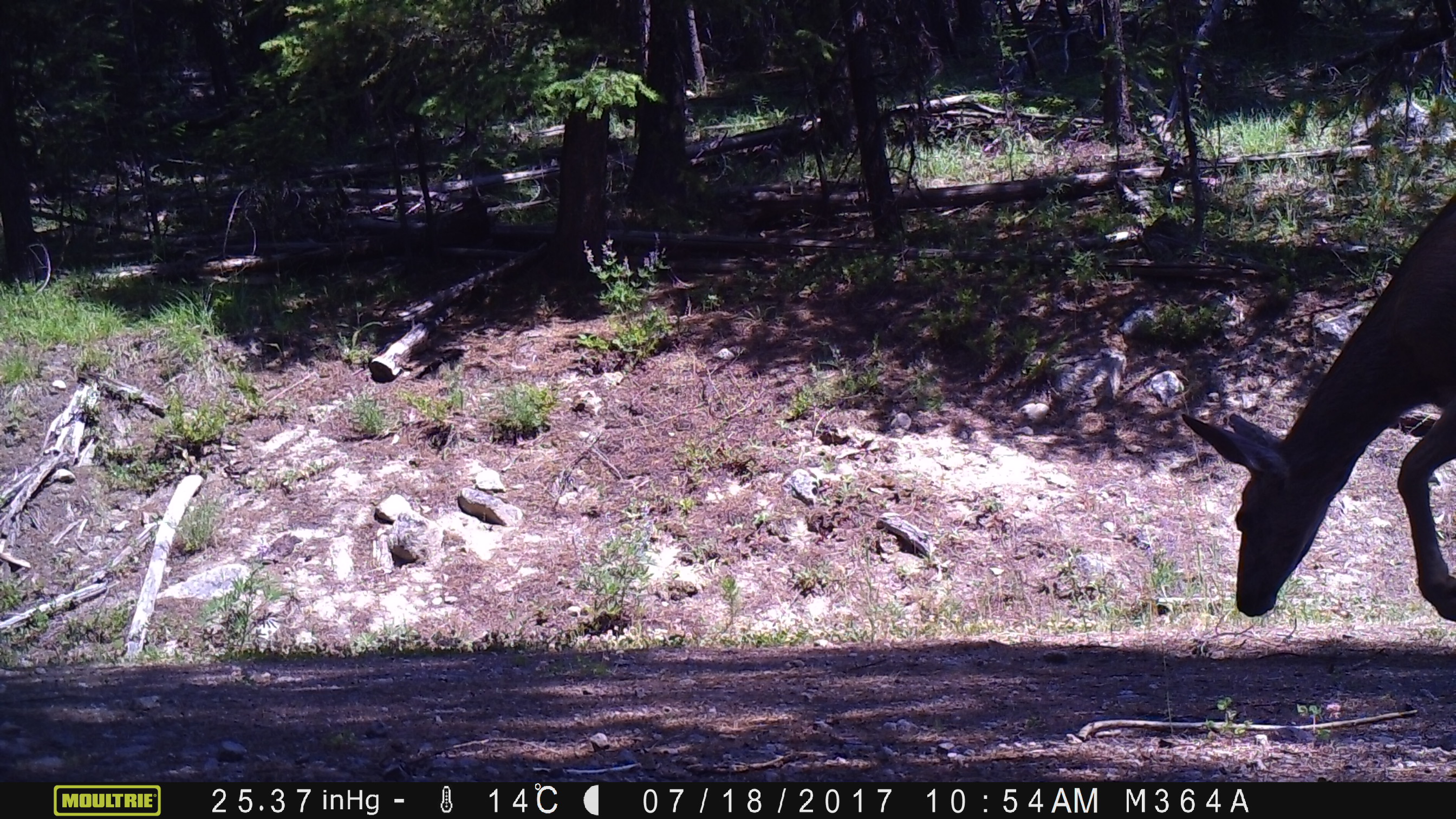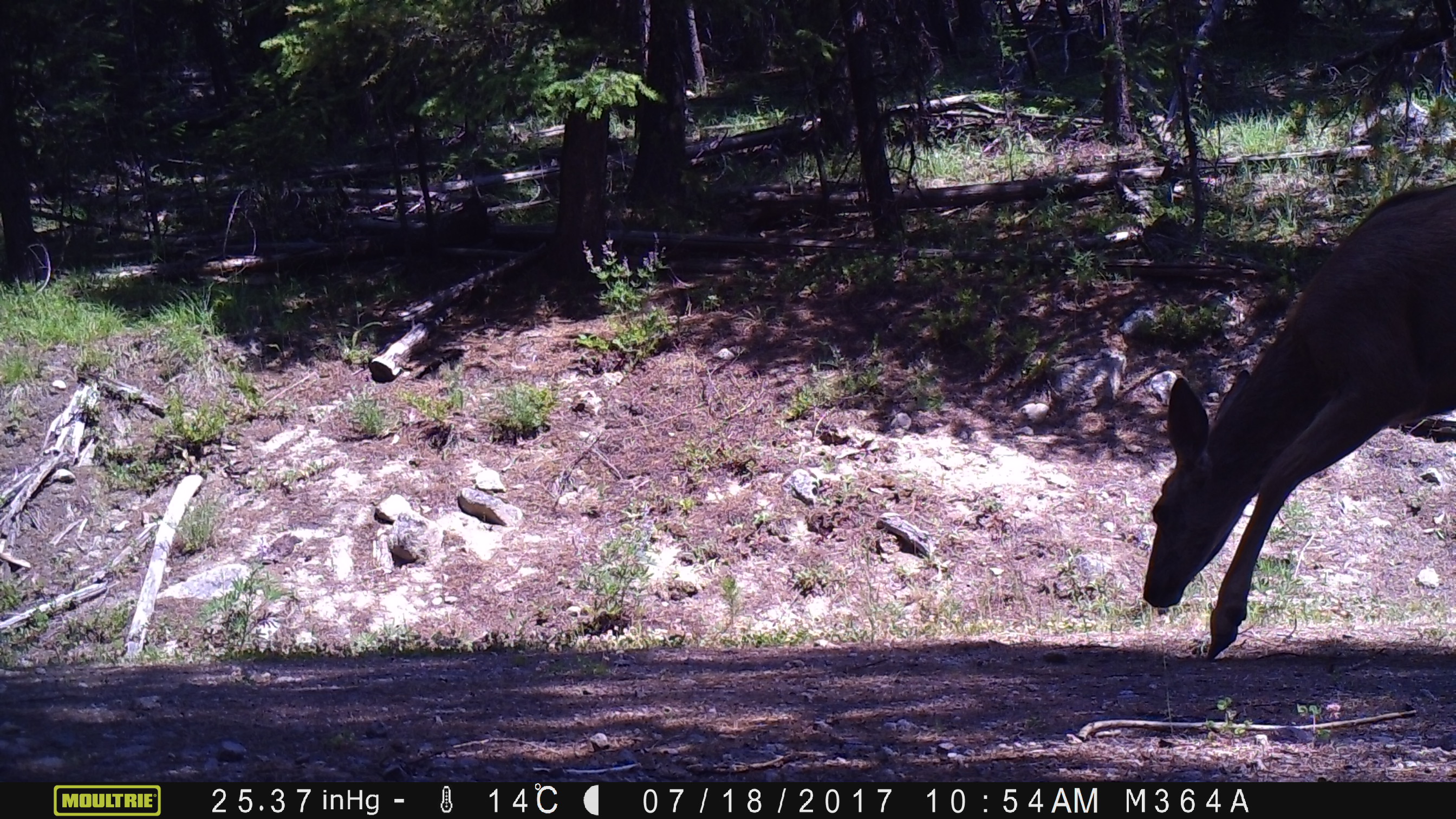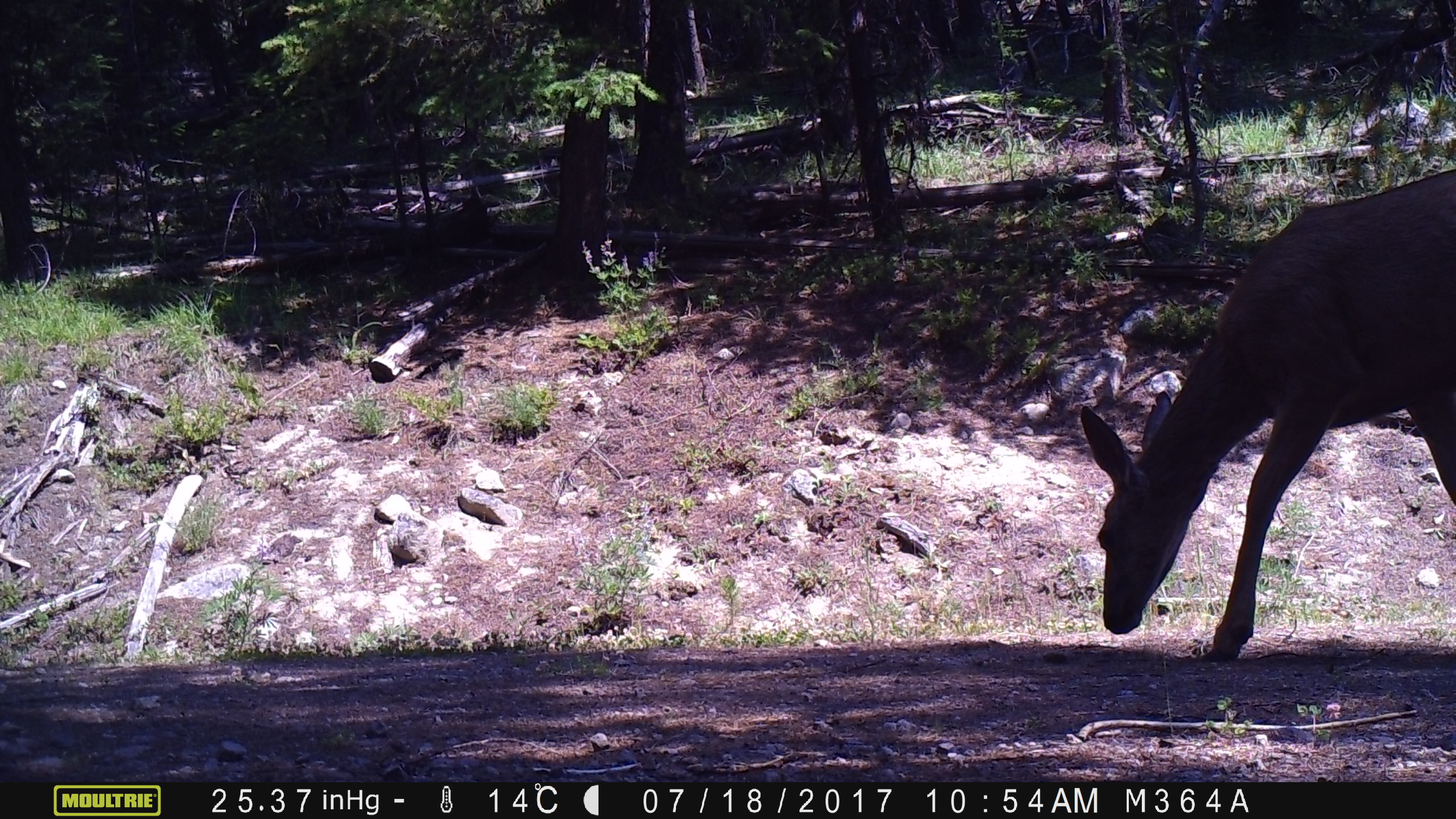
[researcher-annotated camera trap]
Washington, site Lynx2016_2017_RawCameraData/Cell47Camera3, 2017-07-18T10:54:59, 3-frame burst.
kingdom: Animalia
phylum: Chordata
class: Mammalia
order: Artiodactyla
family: Cervidae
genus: Odocoileus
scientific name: Odocoileus hemionus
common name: mule deer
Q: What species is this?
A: Odocoileus hemionus (mule deer).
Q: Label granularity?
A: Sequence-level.